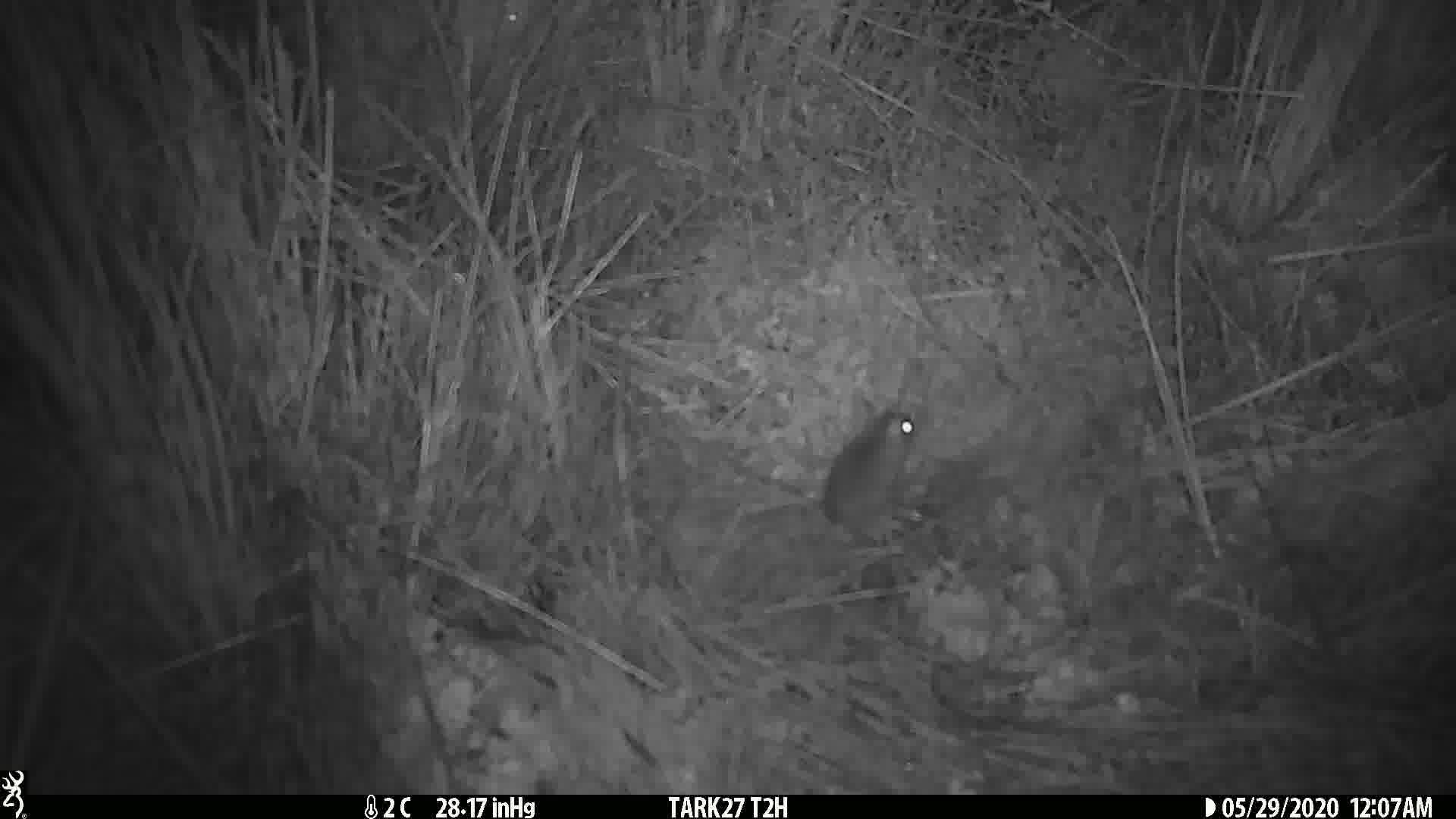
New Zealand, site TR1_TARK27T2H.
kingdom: Animalia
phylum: Chordata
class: Mammalia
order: Rodentia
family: Muridae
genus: Mus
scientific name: Mus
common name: mouse